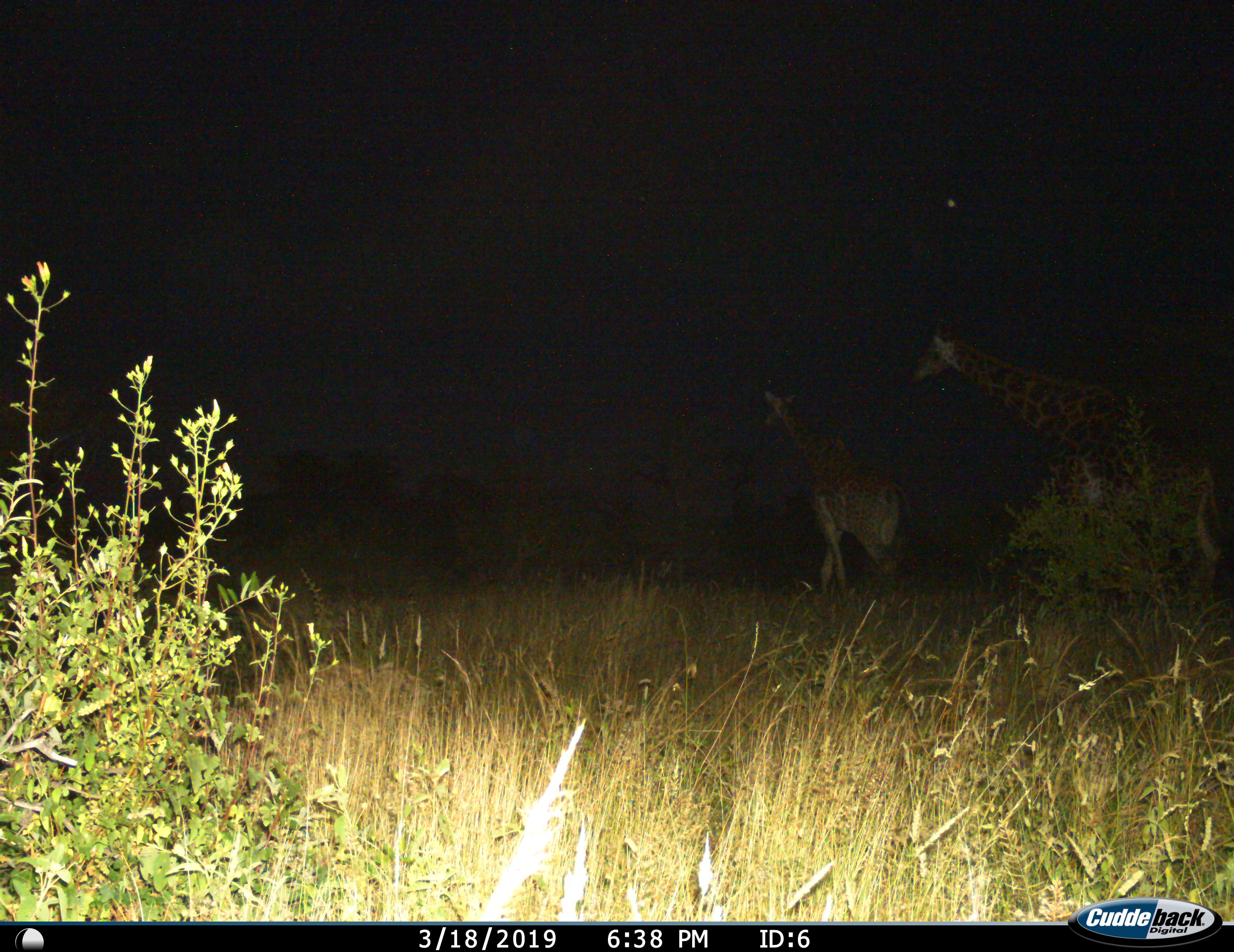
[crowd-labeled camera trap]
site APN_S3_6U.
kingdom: Animalia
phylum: Chordata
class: Mammalia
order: Artiodactyla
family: Giraffidae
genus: Giraffa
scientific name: Giraffa camelopardalis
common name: giraffe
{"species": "giraffe (Giraffa camelopardalis)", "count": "2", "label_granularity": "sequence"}